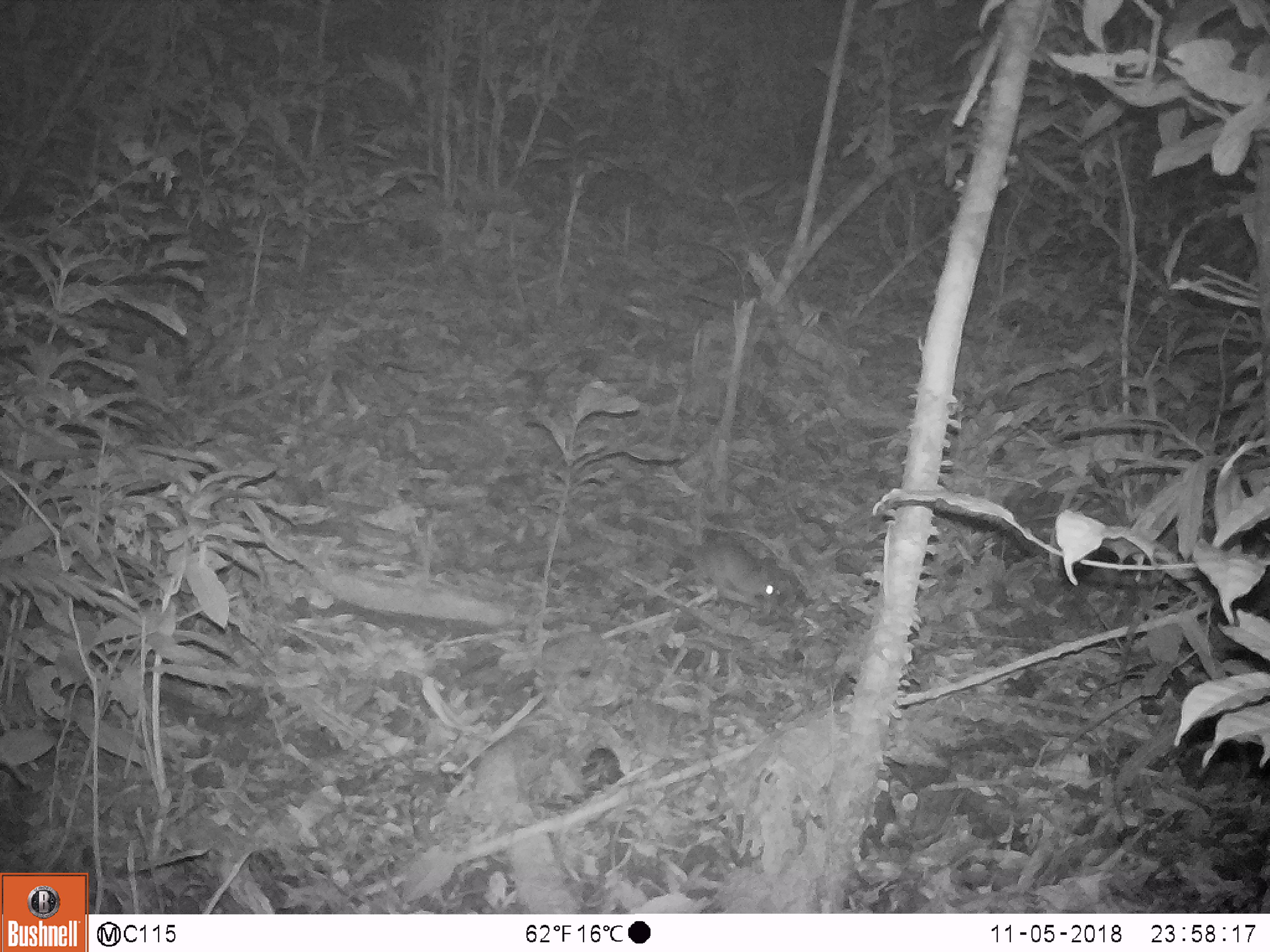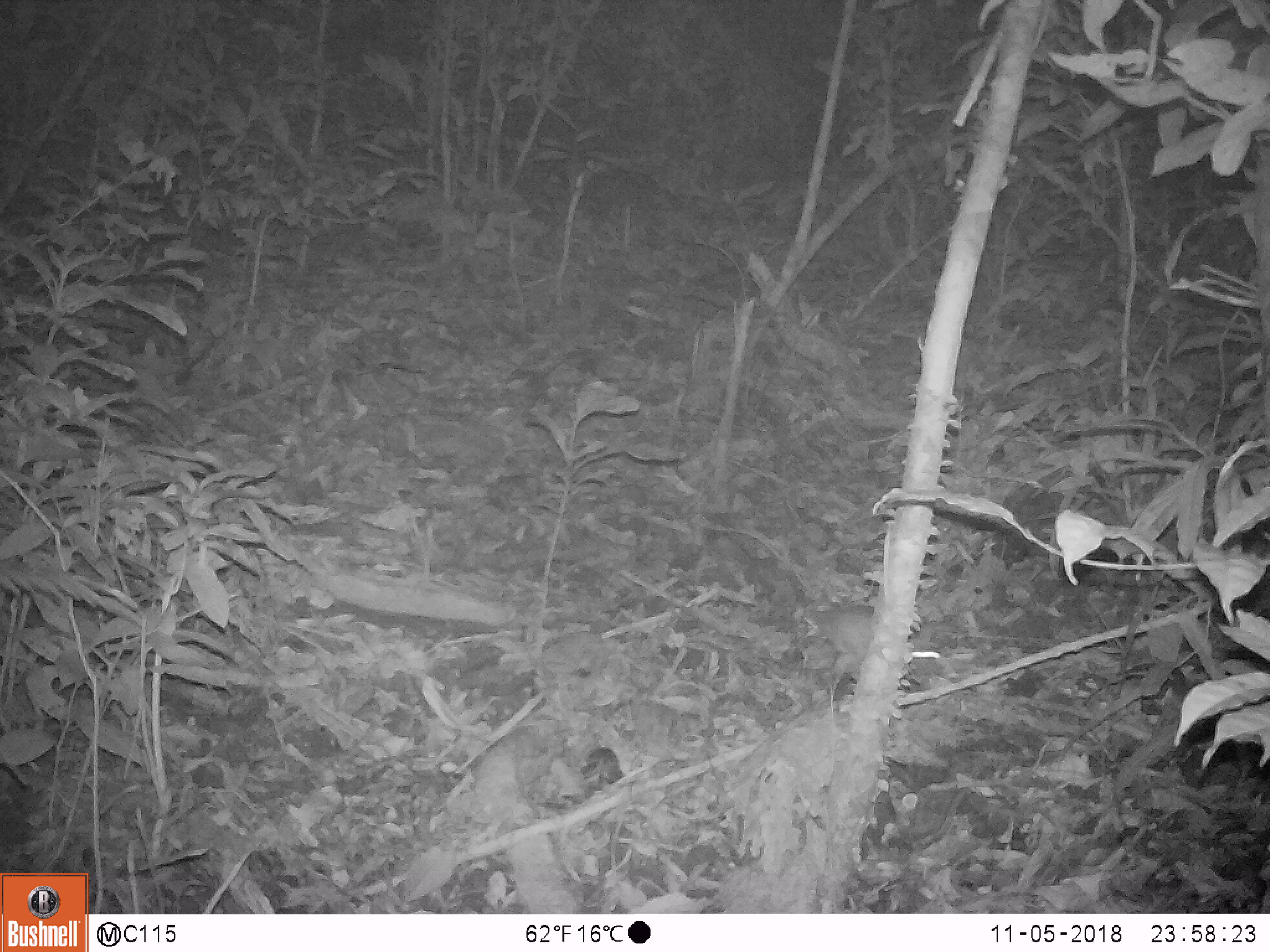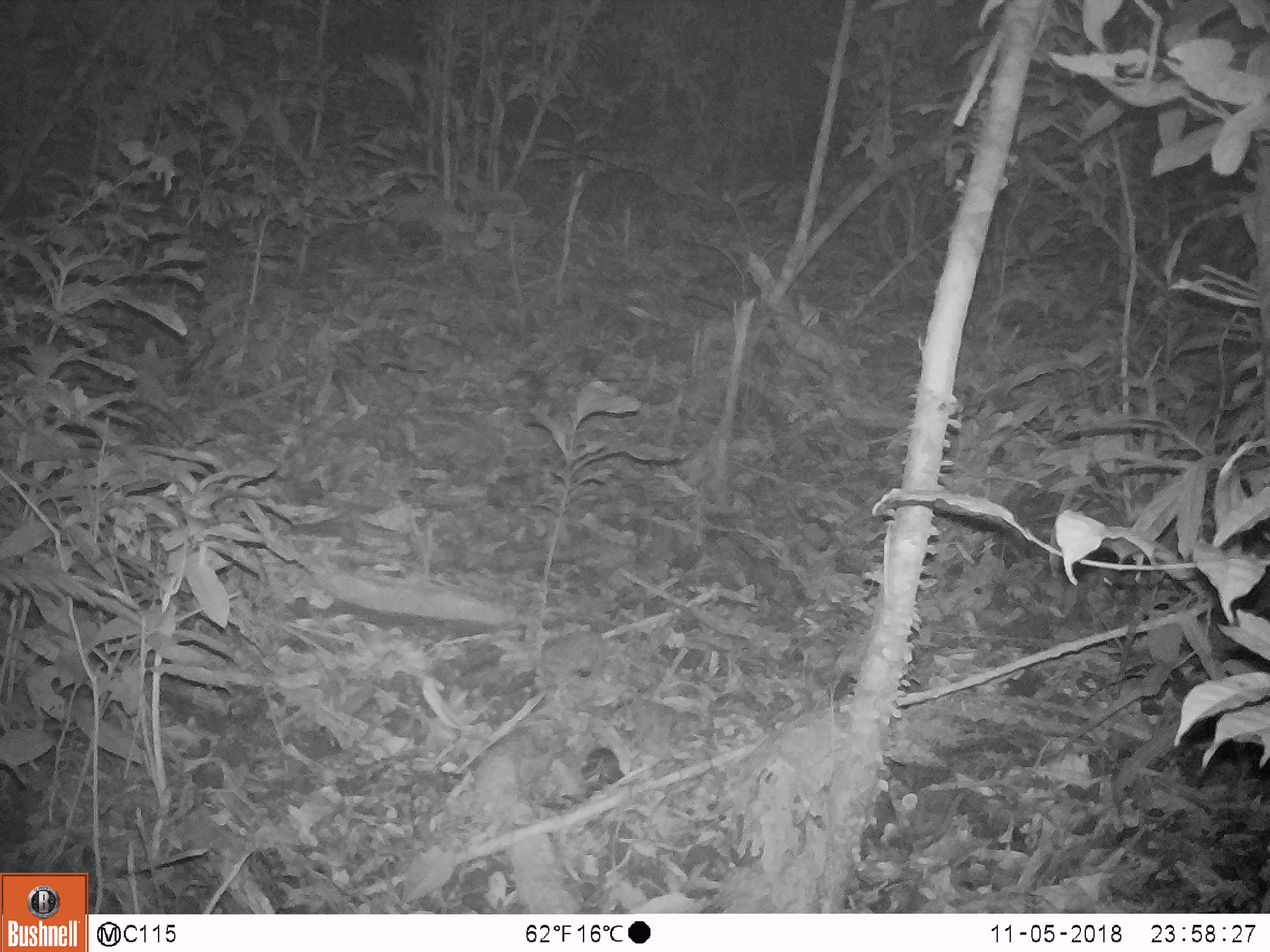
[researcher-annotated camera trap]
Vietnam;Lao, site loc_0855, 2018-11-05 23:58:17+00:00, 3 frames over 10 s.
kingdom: Animalia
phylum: Chordata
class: Mammalia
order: Rodentia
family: Muridae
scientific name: Muridae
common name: old-world mice and rats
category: unidentified murid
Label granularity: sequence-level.